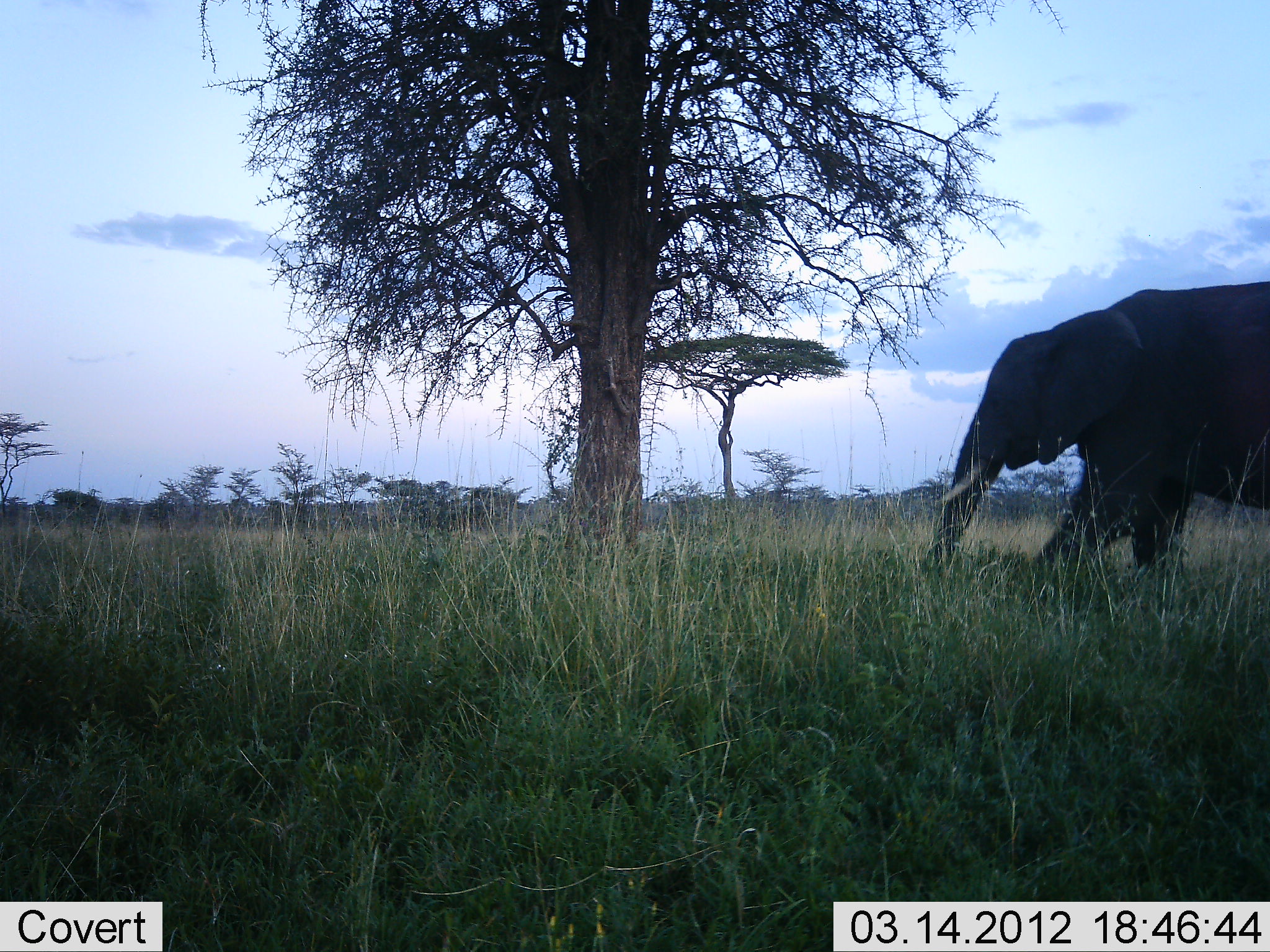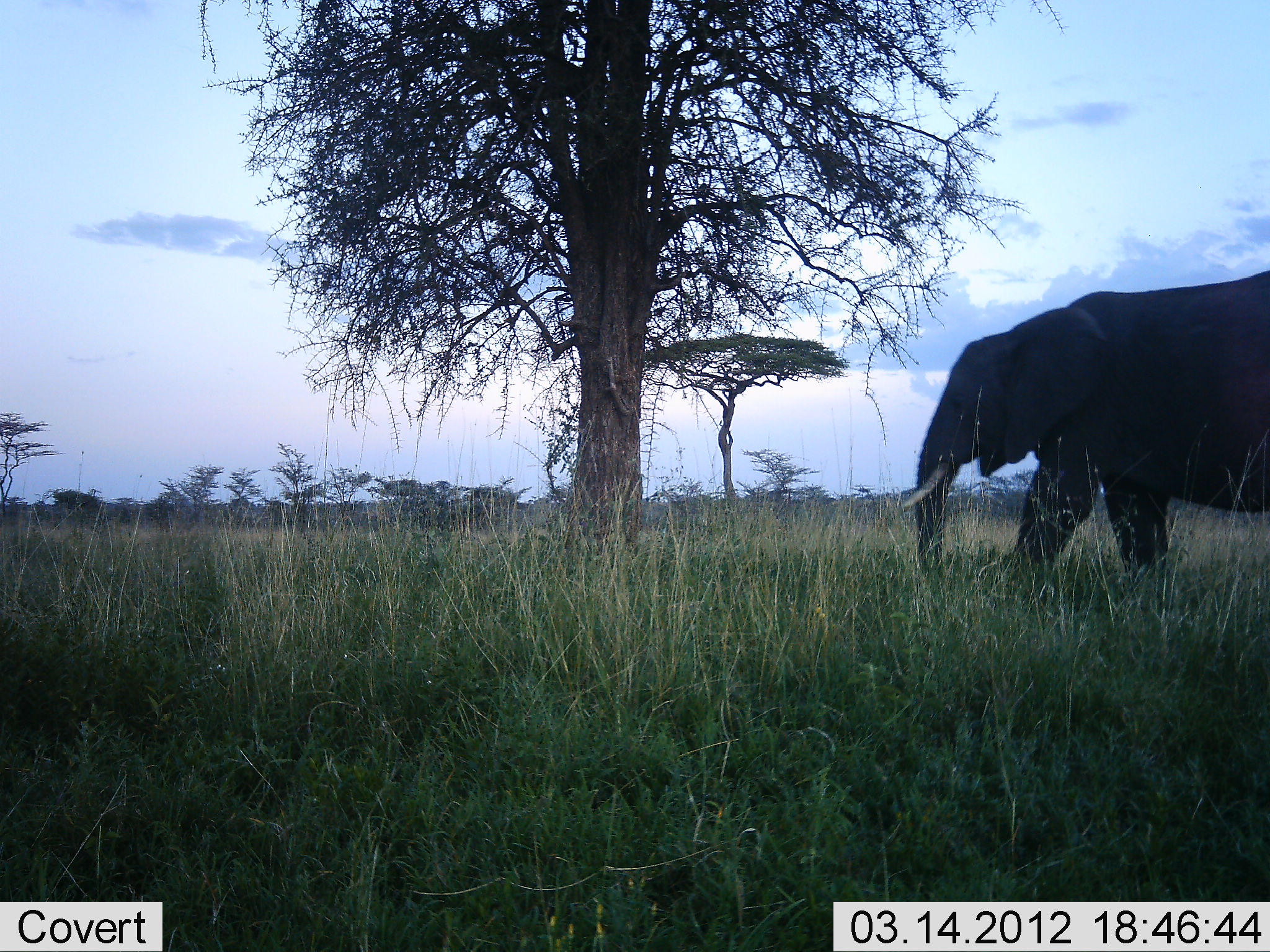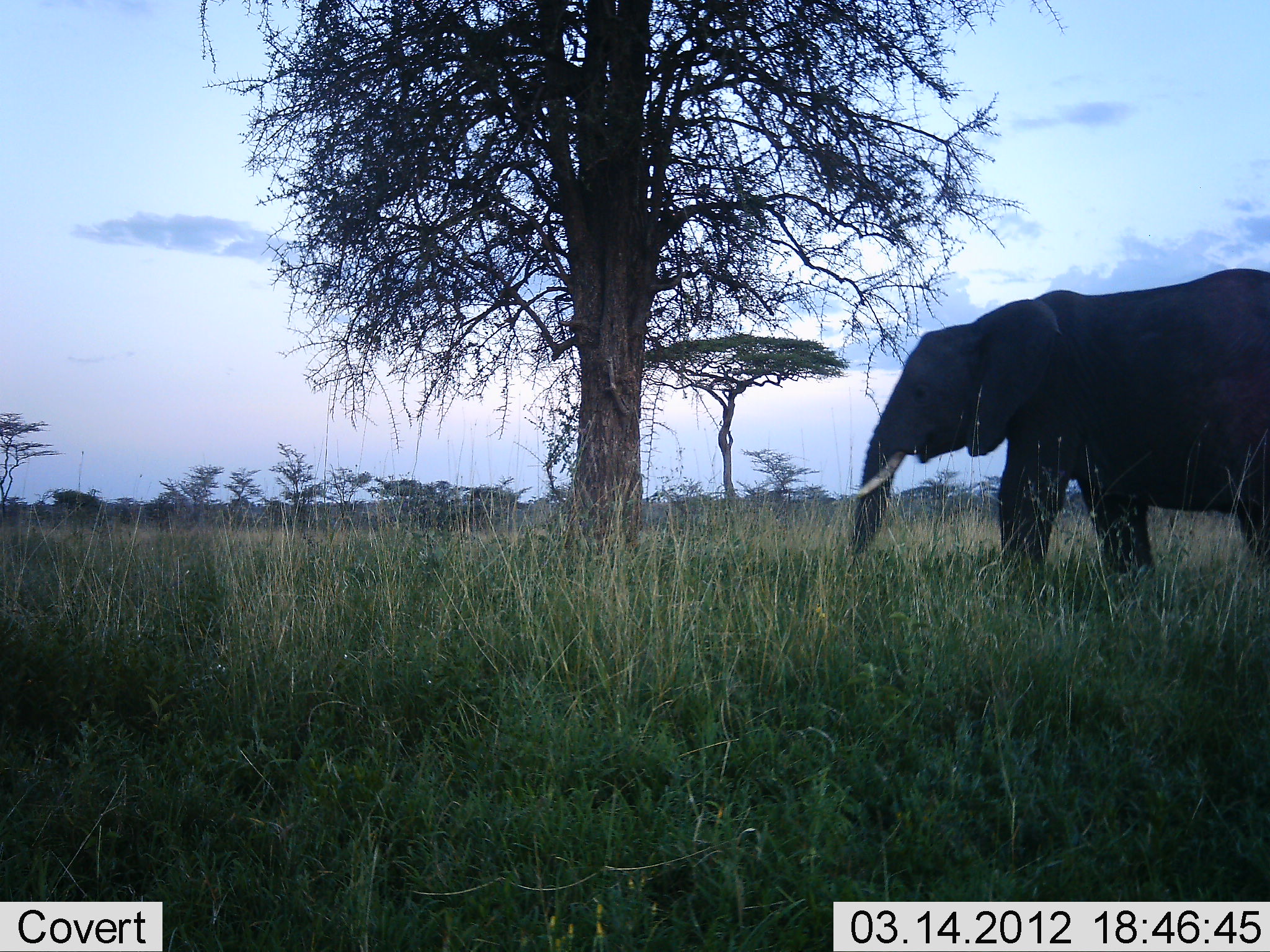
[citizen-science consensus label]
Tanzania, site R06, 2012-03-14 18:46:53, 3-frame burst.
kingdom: Animalia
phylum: Chordata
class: Mammalia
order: Proboscidea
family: Elephantidae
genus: Loxodonta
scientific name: Loxodonta africana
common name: african bush elephant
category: elephant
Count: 1.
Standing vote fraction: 5%.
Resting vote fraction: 0%.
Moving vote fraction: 100%.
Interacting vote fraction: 0%.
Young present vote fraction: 0%.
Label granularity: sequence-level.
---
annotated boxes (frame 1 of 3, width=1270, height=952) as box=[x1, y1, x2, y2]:
animal: box=[913, 279, 1270, 641]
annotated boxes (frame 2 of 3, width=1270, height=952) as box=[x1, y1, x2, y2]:
animal: box=[895, 266, 1270, 620]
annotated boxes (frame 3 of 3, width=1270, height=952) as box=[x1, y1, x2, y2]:
animal: box=[833, 266, 1270, 626]